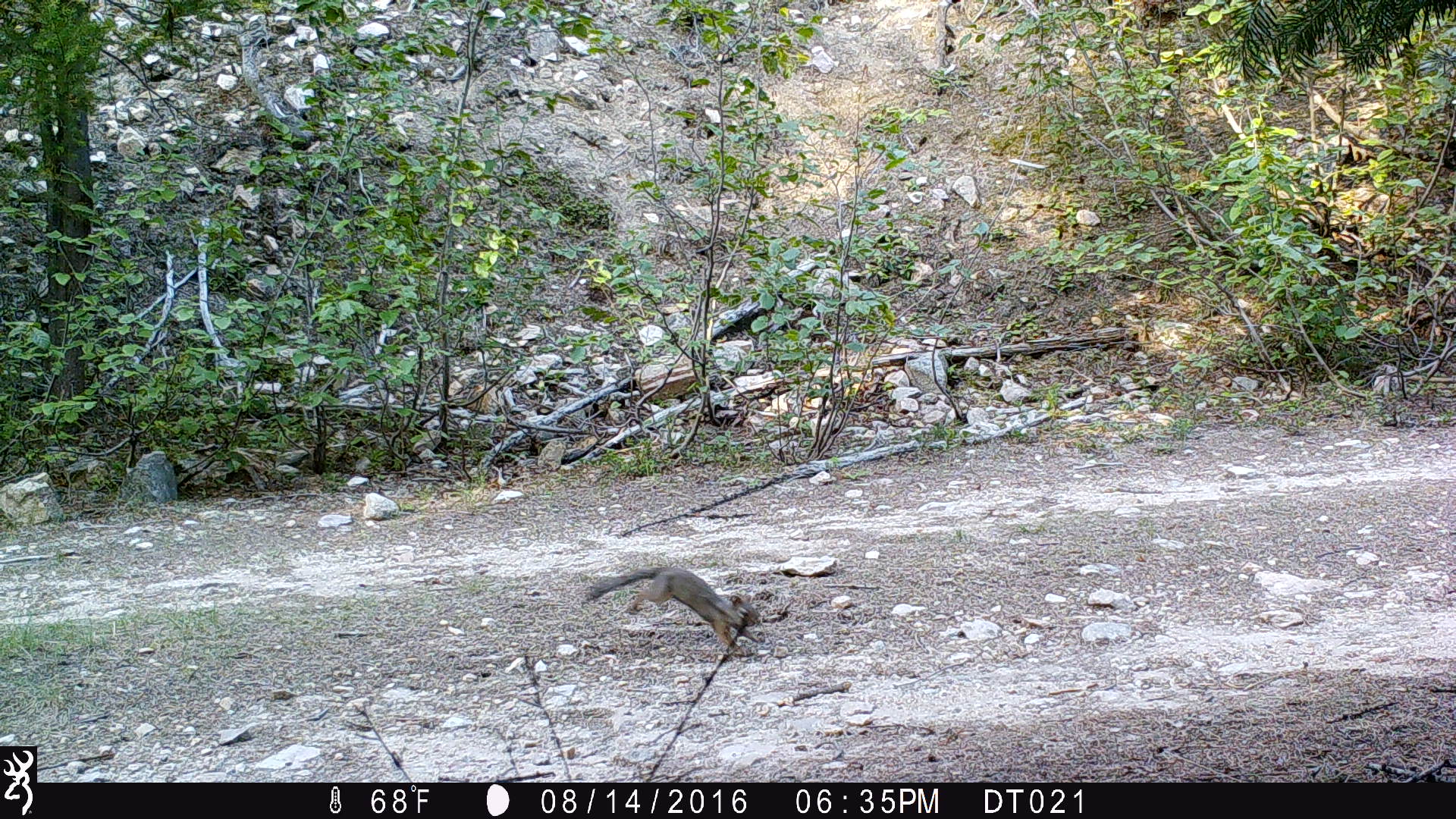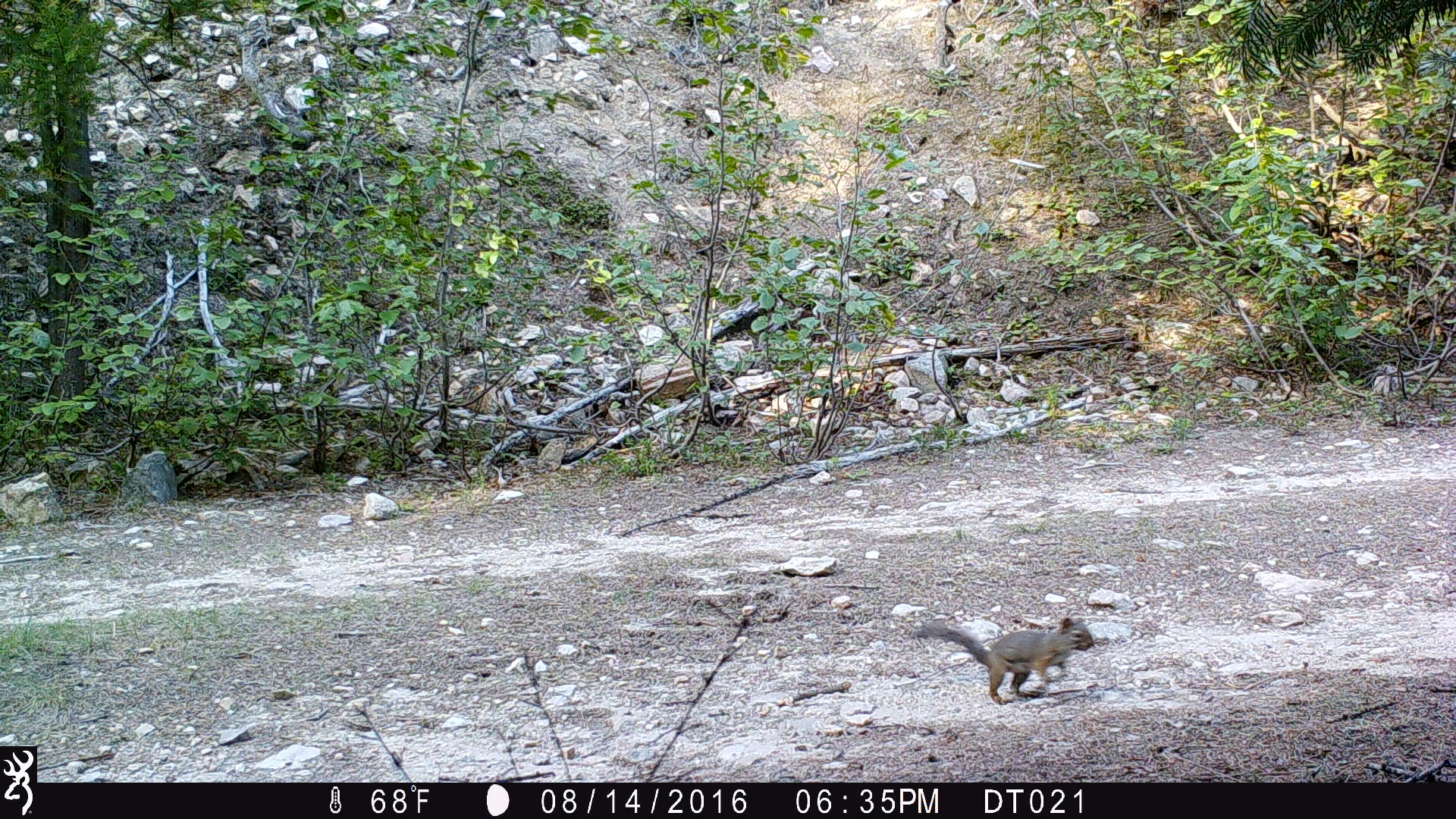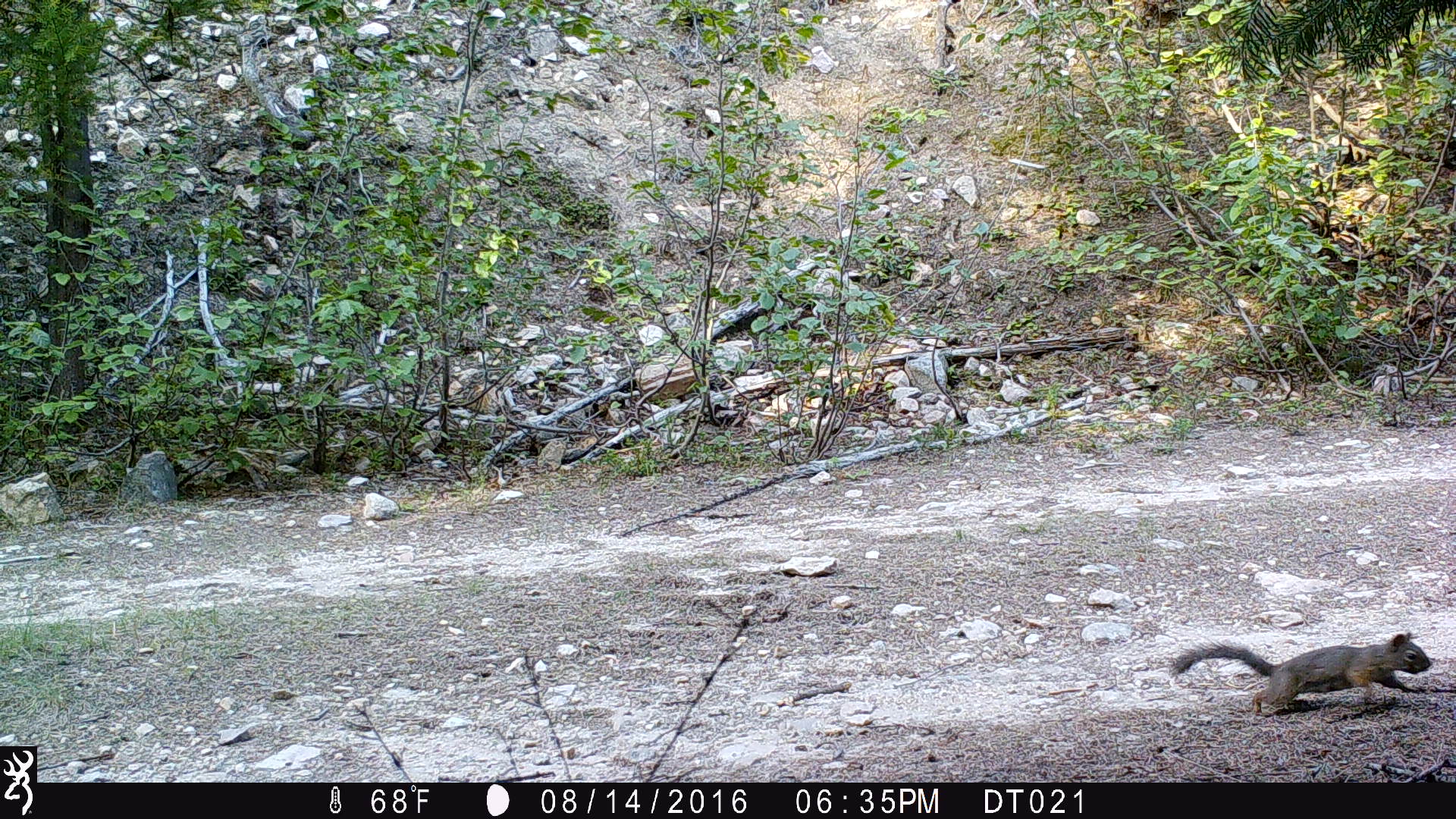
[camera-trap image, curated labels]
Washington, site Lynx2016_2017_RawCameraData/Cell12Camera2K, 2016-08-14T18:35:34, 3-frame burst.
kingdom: Animalia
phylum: Chordata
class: Mammalia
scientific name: Mammalia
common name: small mammal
Small mammal (Mammalia). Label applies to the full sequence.